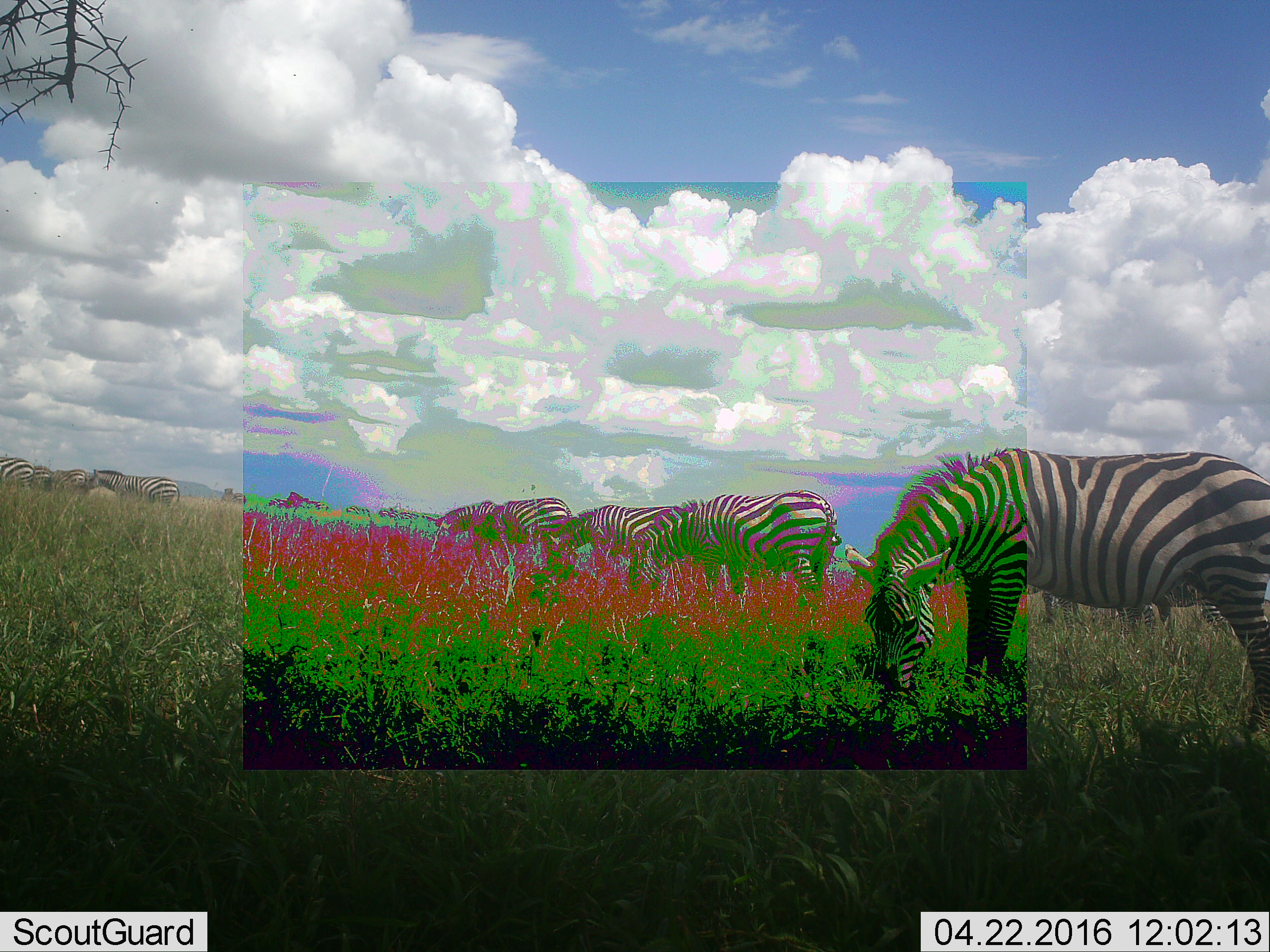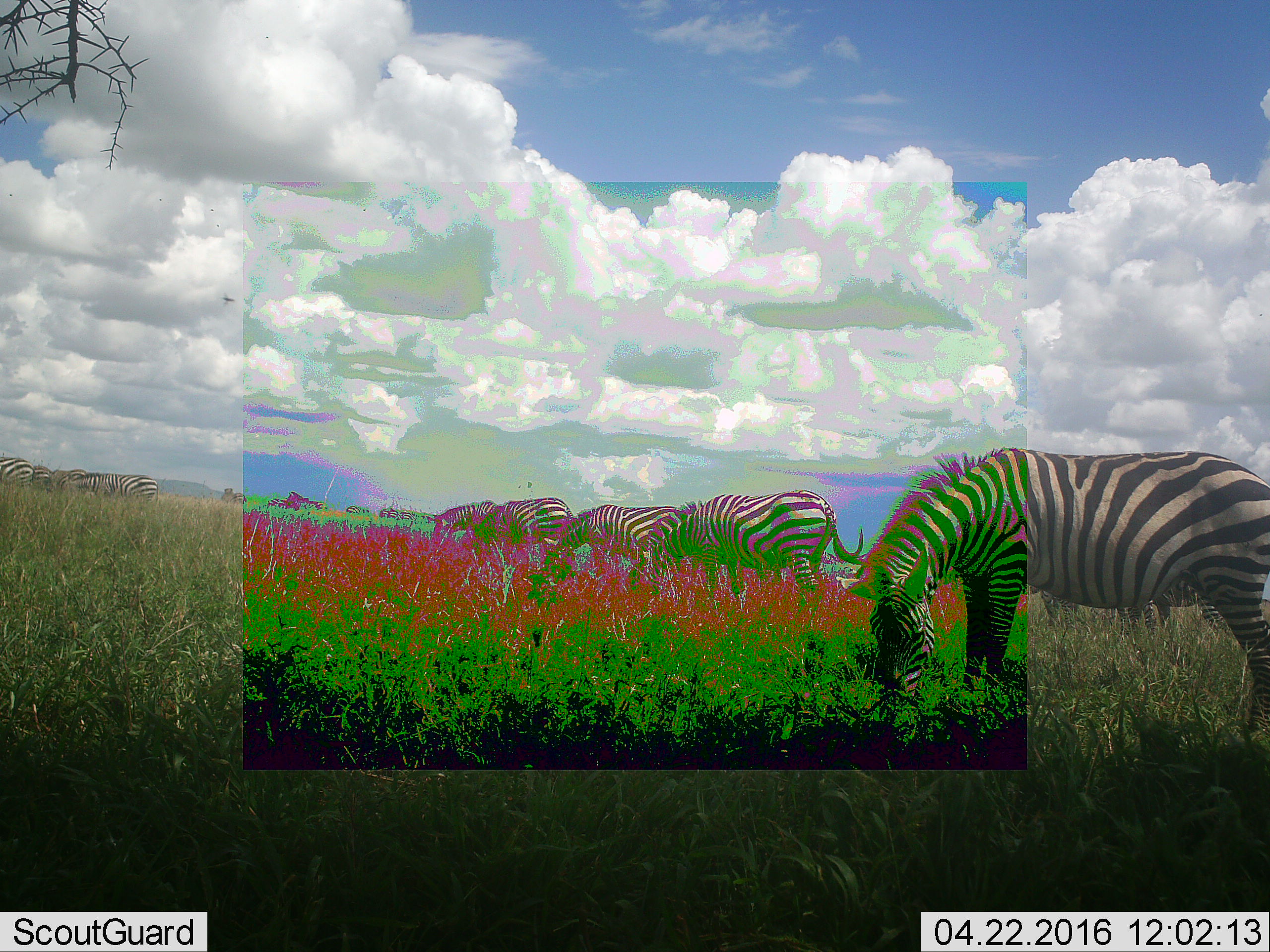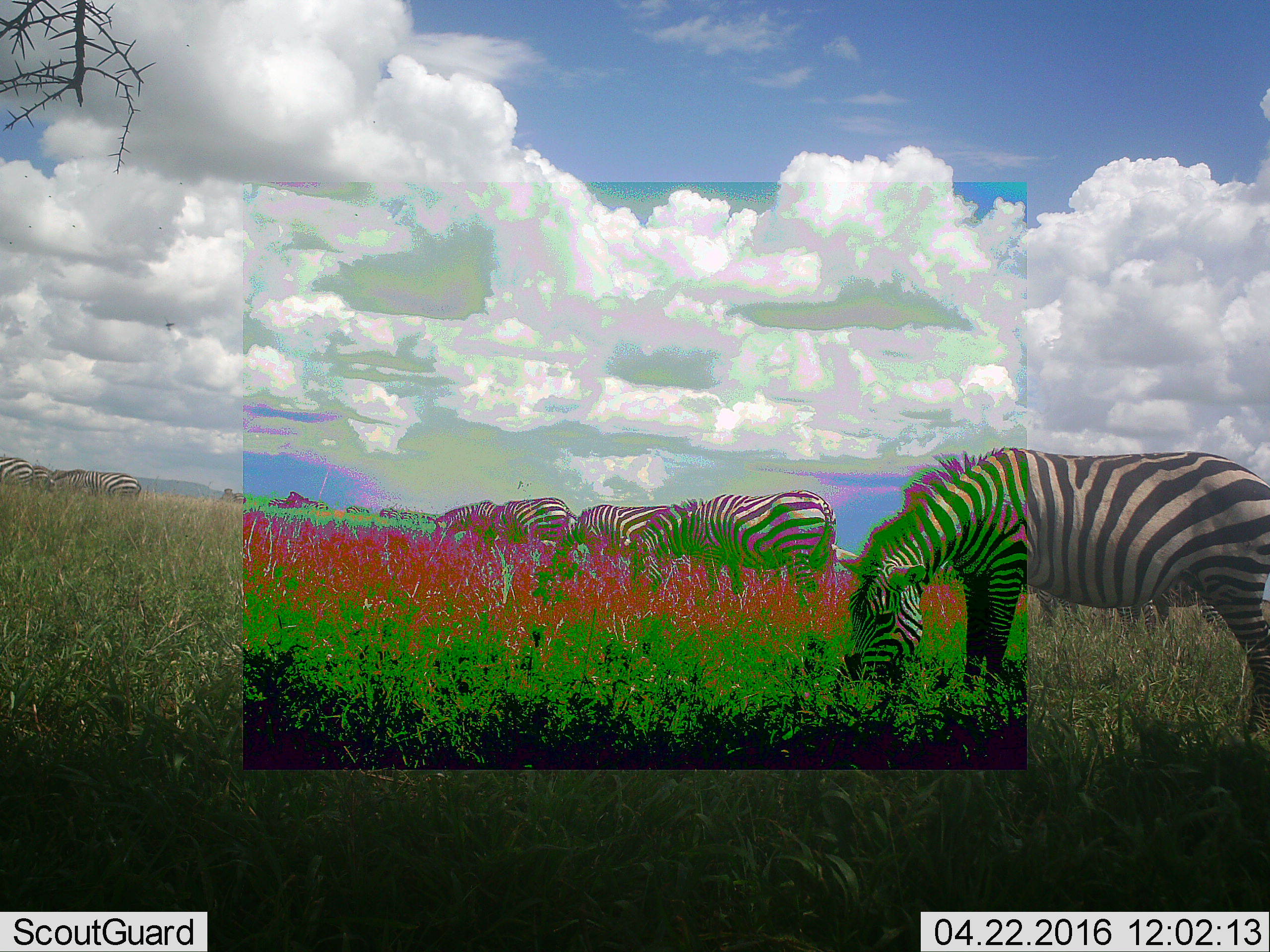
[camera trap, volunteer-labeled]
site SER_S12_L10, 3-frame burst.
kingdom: Animalia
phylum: Chordata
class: Mammalia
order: Perissodactyla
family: Equidae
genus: Equus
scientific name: Equus quagga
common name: plains zebra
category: zebraplains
Zebraplains (plains zebra) (Equus quagga), count 11-50. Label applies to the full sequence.